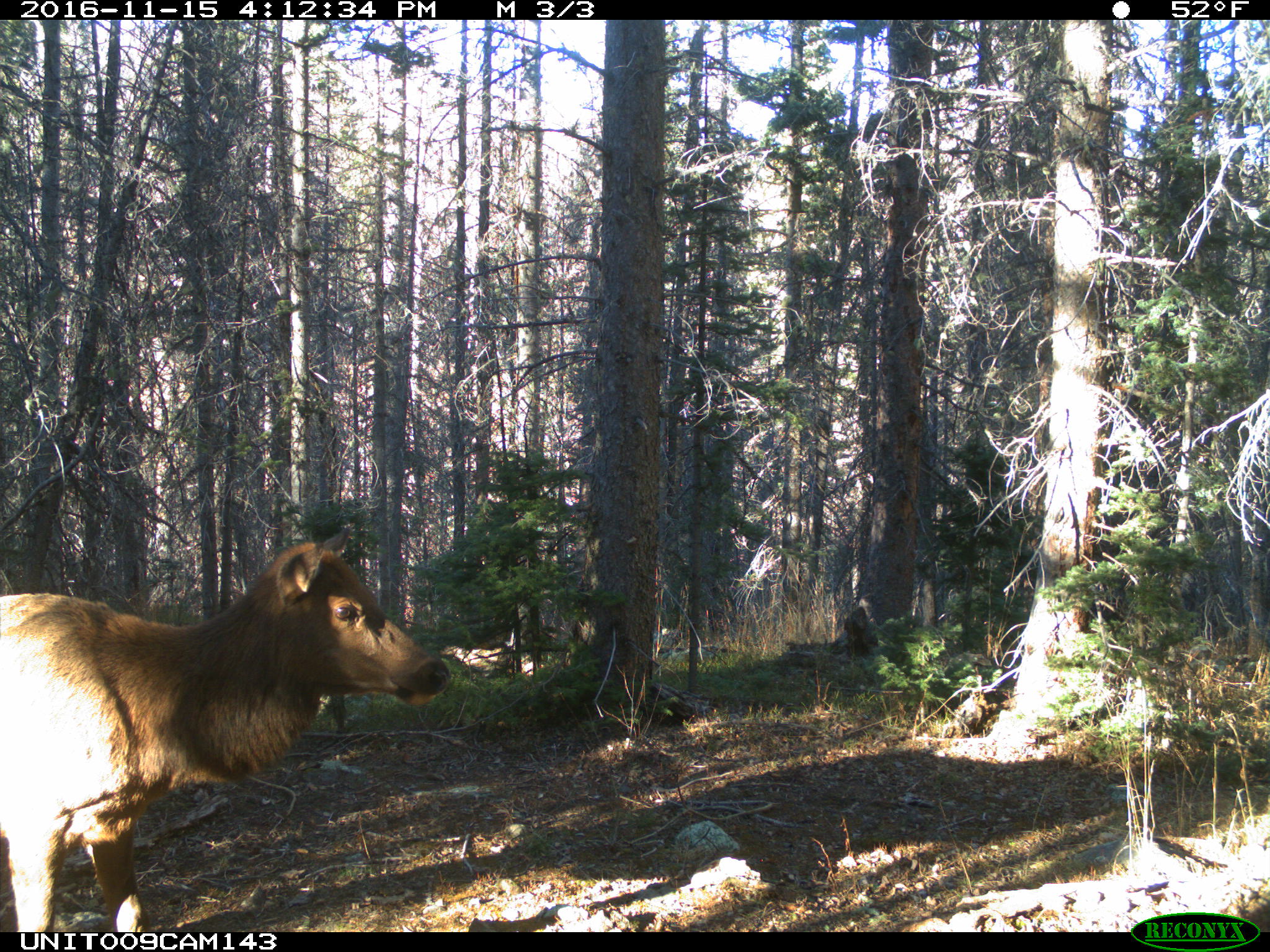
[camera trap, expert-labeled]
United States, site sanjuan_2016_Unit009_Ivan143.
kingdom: Animalia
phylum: Chordata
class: Mammalia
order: Artiodactyla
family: Cervidae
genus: Cervus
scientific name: Cervus elaphus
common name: red deer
Cervus elaphus (red deer).